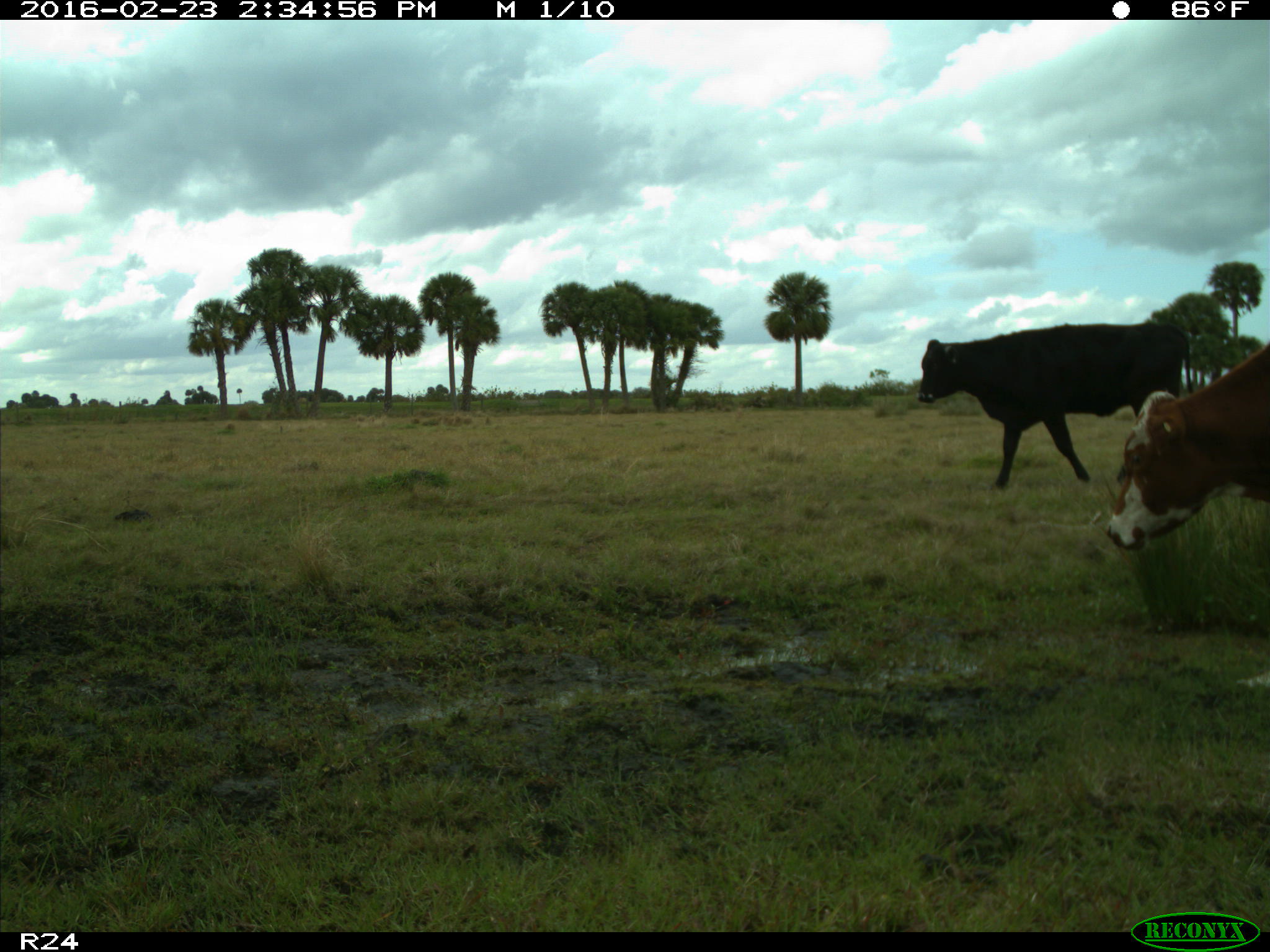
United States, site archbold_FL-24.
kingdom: Animalia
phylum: Chordata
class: Mammalia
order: Artiodactyla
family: Bovidae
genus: Bos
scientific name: Bos taurus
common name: domestic cow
Bos taurus (domestic cow).